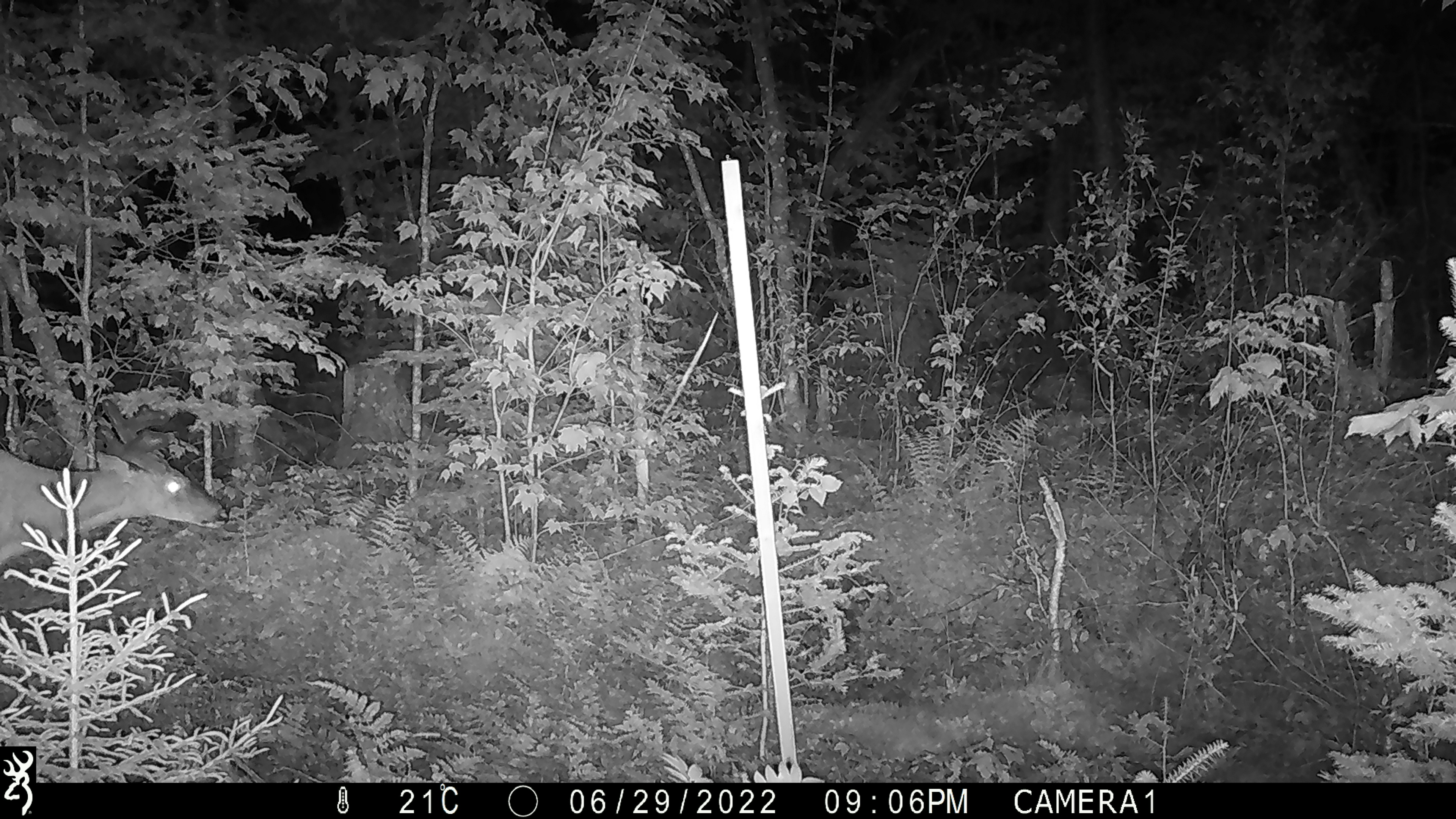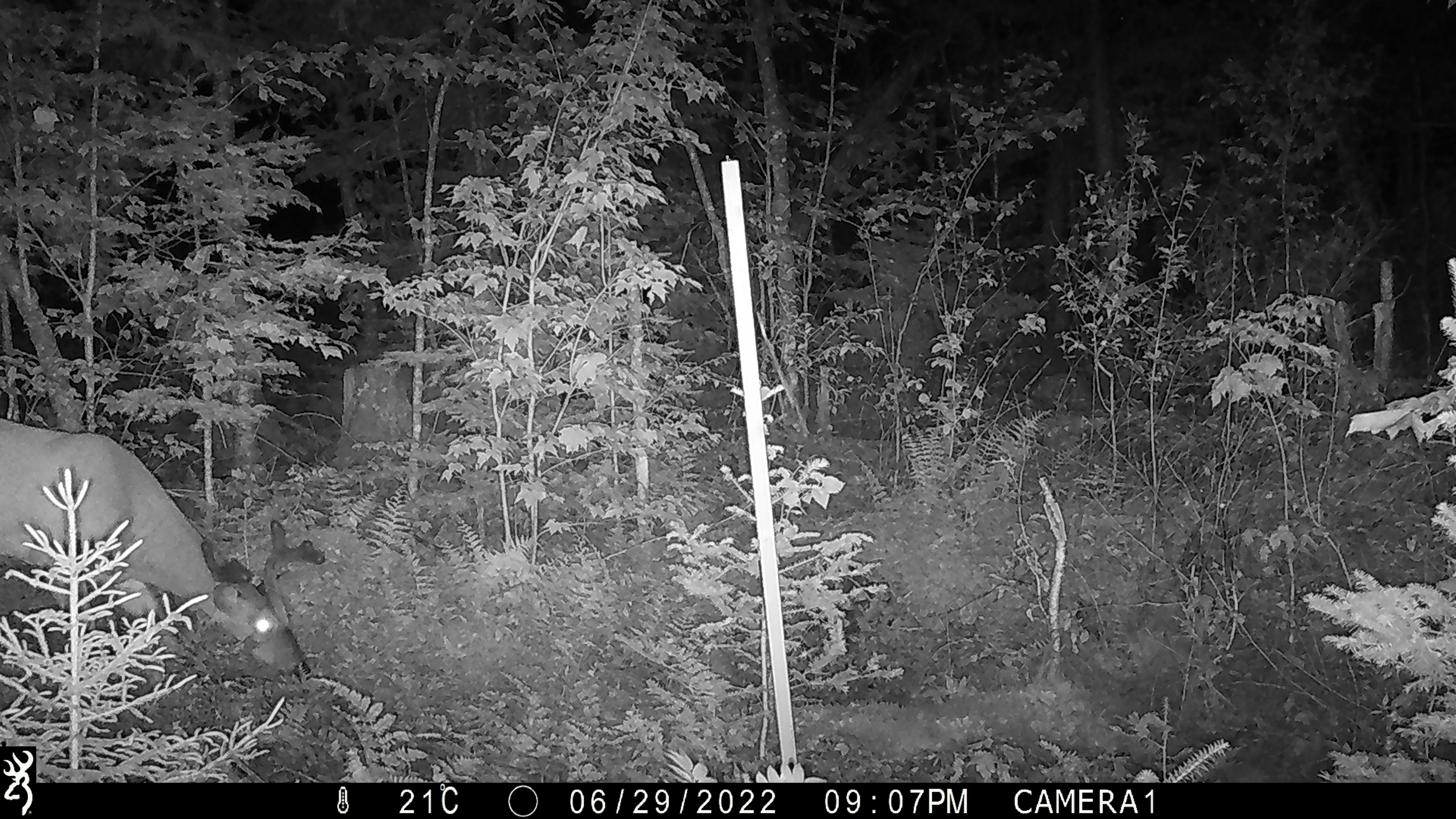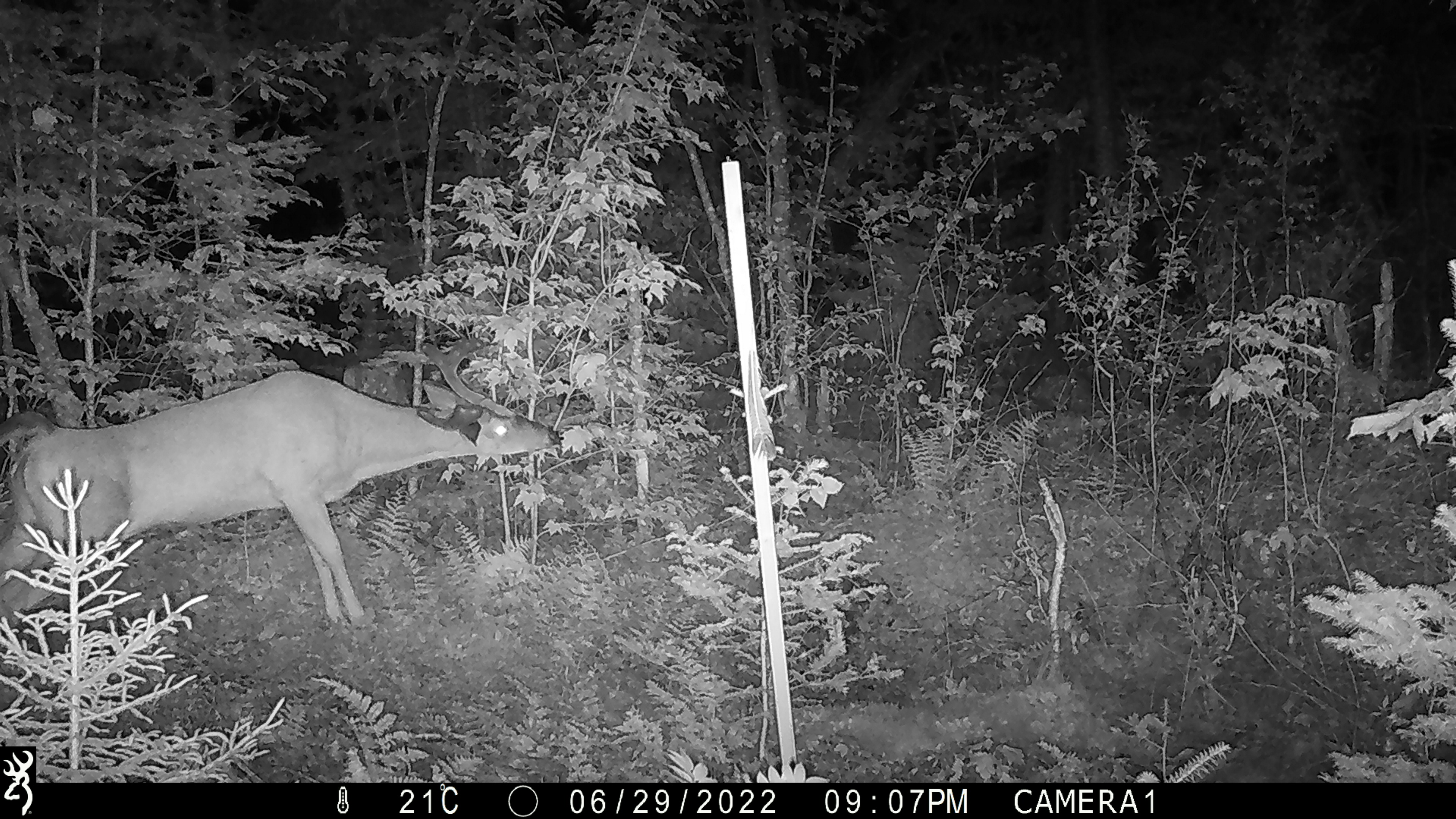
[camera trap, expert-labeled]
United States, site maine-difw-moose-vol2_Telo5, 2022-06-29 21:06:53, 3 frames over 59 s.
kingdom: Animalia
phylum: Chordata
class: Mammalia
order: Artiodactyla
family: Cervidae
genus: Odocoileus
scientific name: Odocoileus virginianus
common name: white-tailed deer